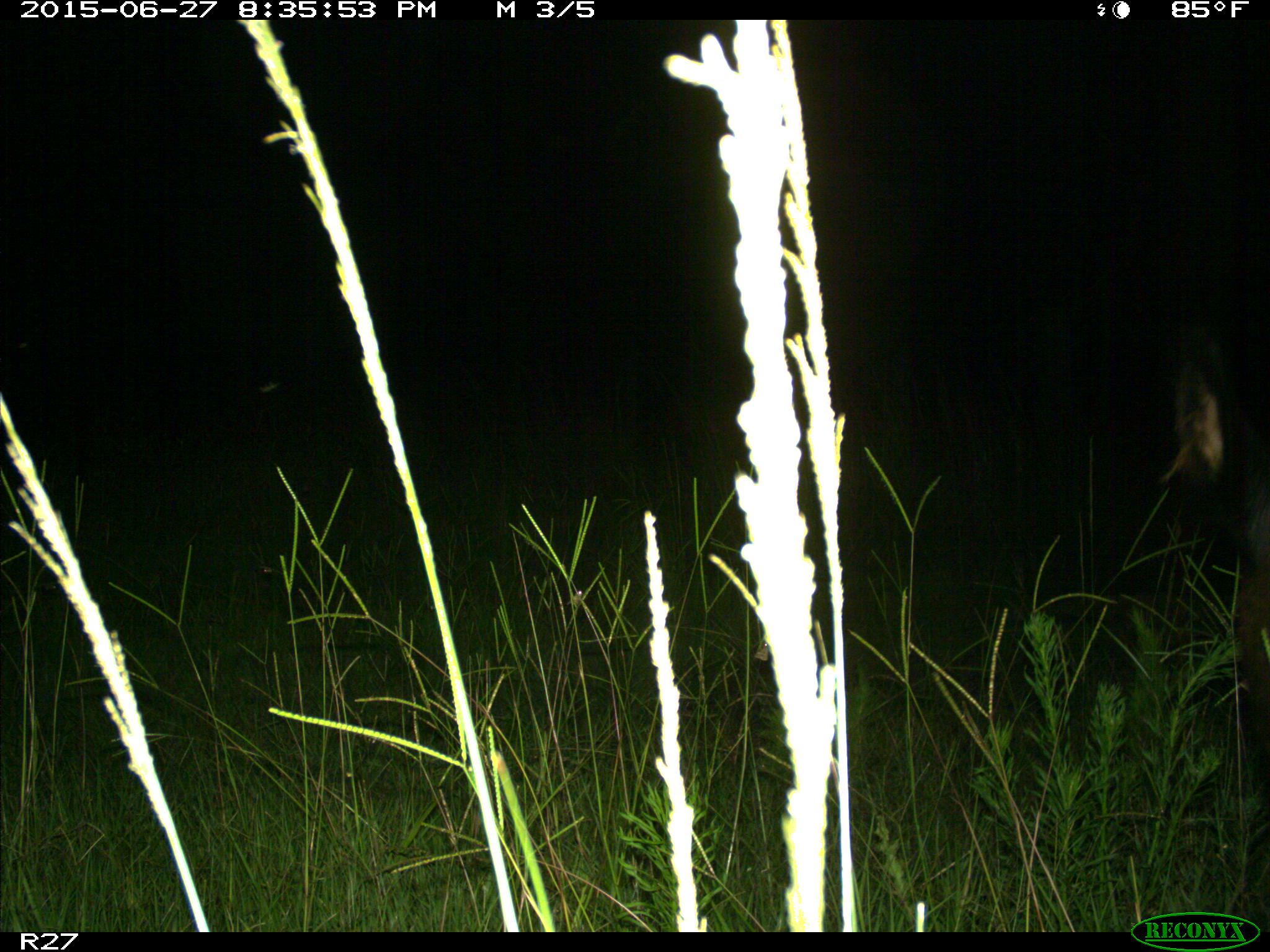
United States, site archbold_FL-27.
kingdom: Animalia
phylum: Chordata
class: Mammalia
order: Artiodactyla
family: Bovidae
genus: Bos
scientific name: Bos taurus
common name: domestic cow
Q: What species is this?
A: Bos taurus (domestic cow).